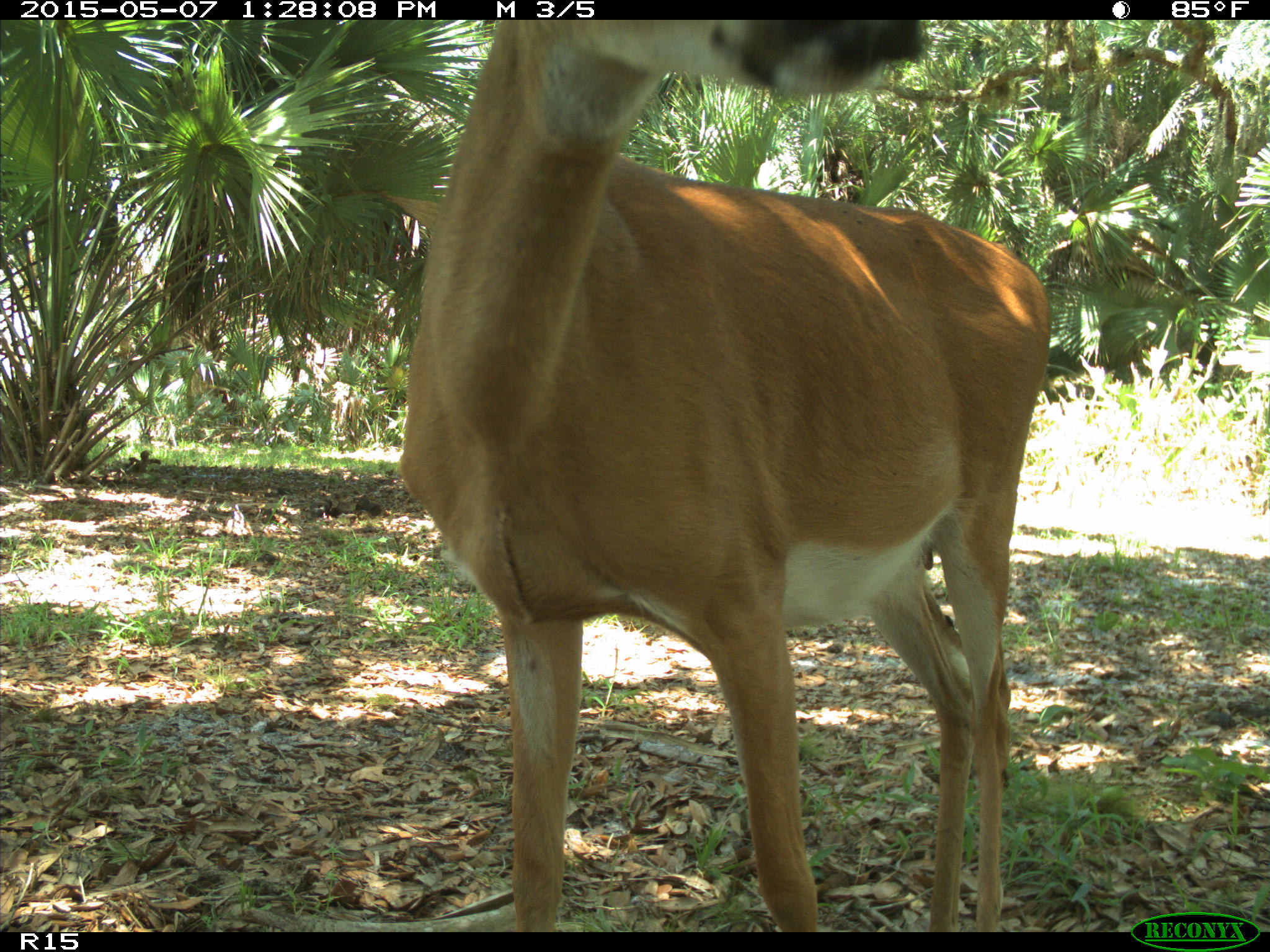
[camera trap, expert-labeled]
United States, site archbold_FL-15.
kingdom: Animalia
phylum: Chordata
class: Mammalia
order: Artiodactyla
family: Cervidae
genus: Odocoileus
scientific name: Odocoileus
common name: deer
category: unidentified deer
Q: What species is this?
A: Unidentified deer (deer) (Odocoileus).